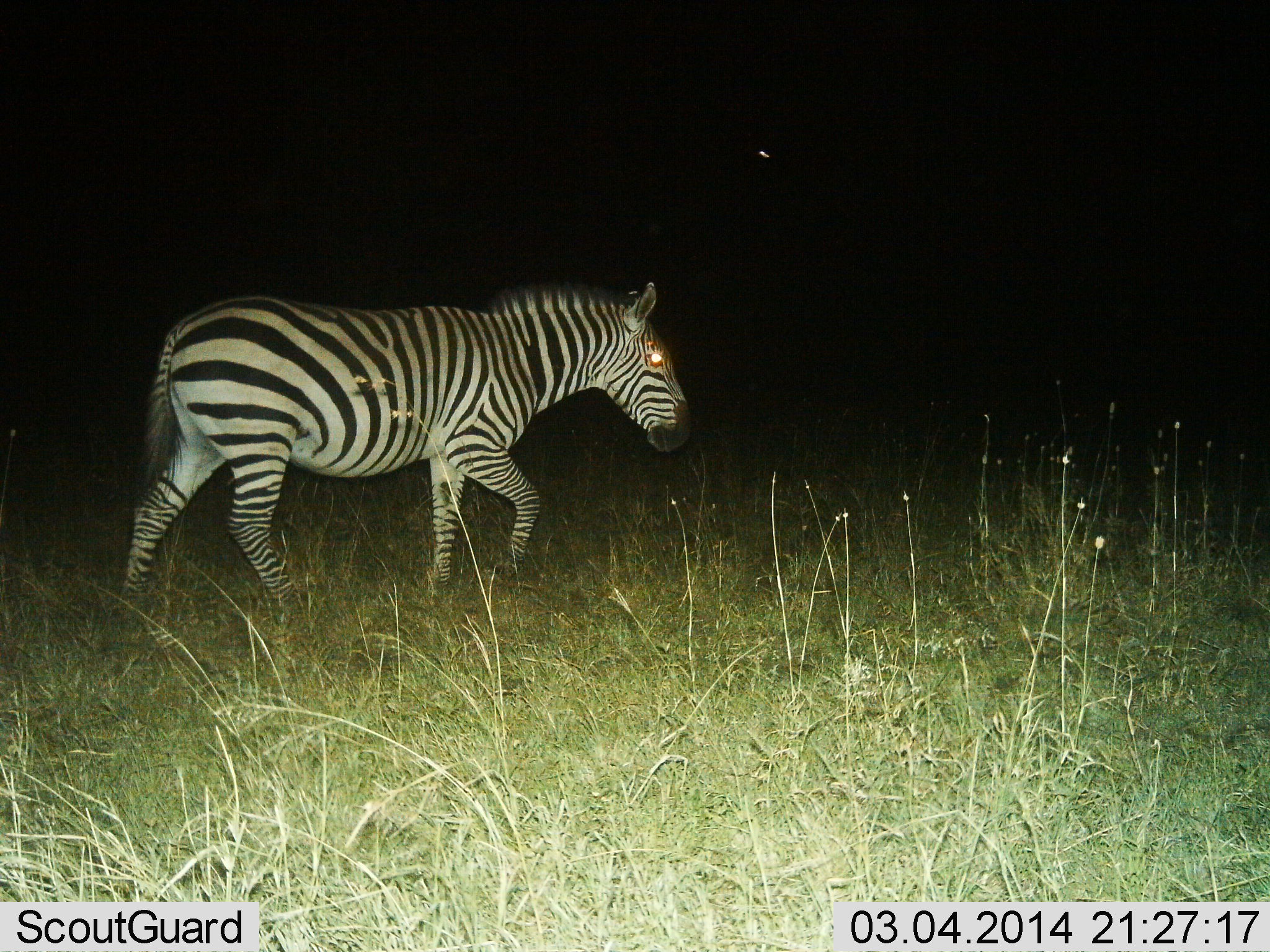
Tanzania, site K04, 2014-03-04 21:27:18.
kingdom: Animalia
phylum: Chordata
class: Mammalia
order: Perissodactyla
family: Equidae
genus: Equus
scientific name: Equus quagga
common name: plains zebra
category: zebra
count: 1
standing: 11%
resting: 0%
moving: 91%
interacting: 2%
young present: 0%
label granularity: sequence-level